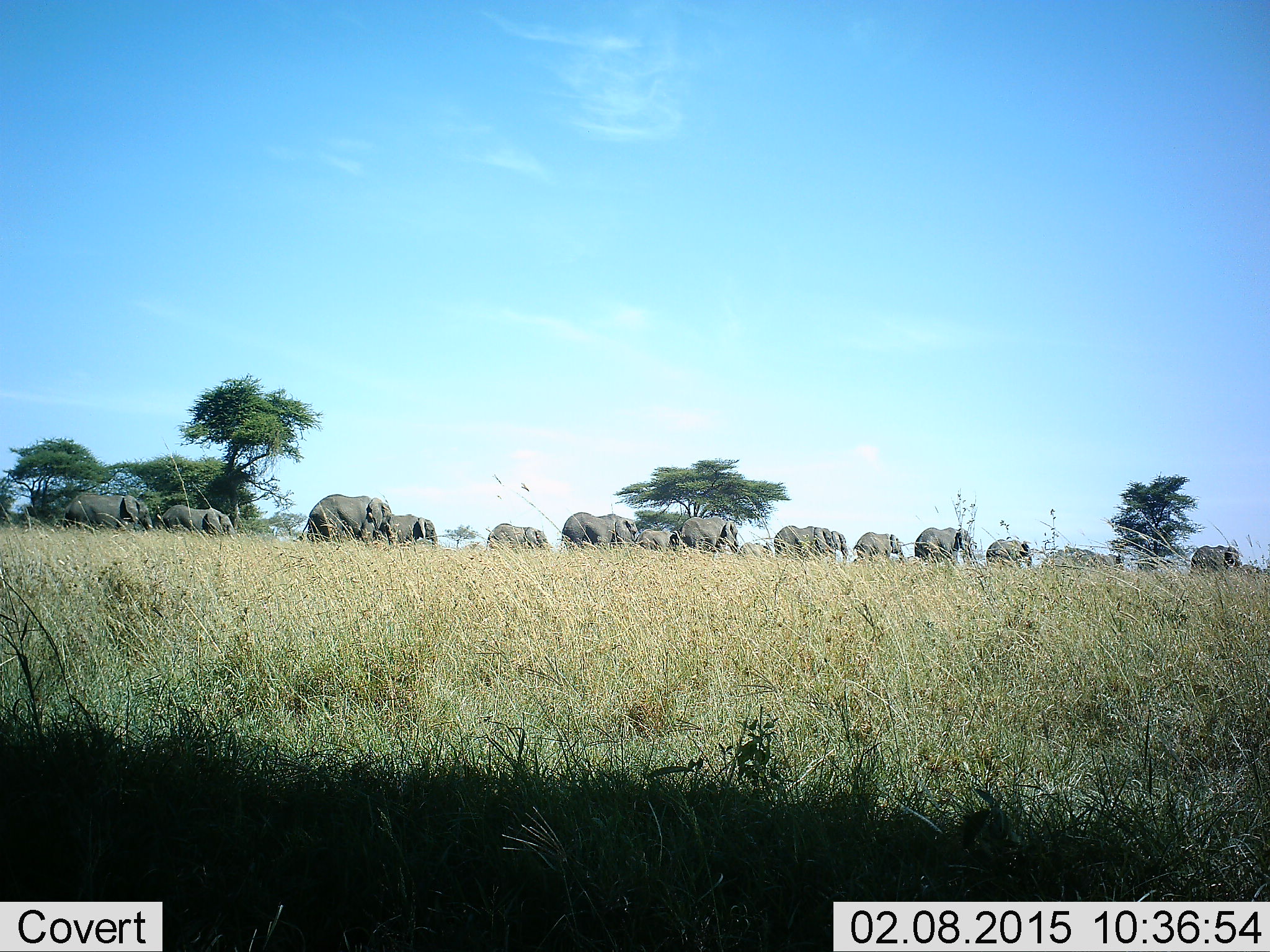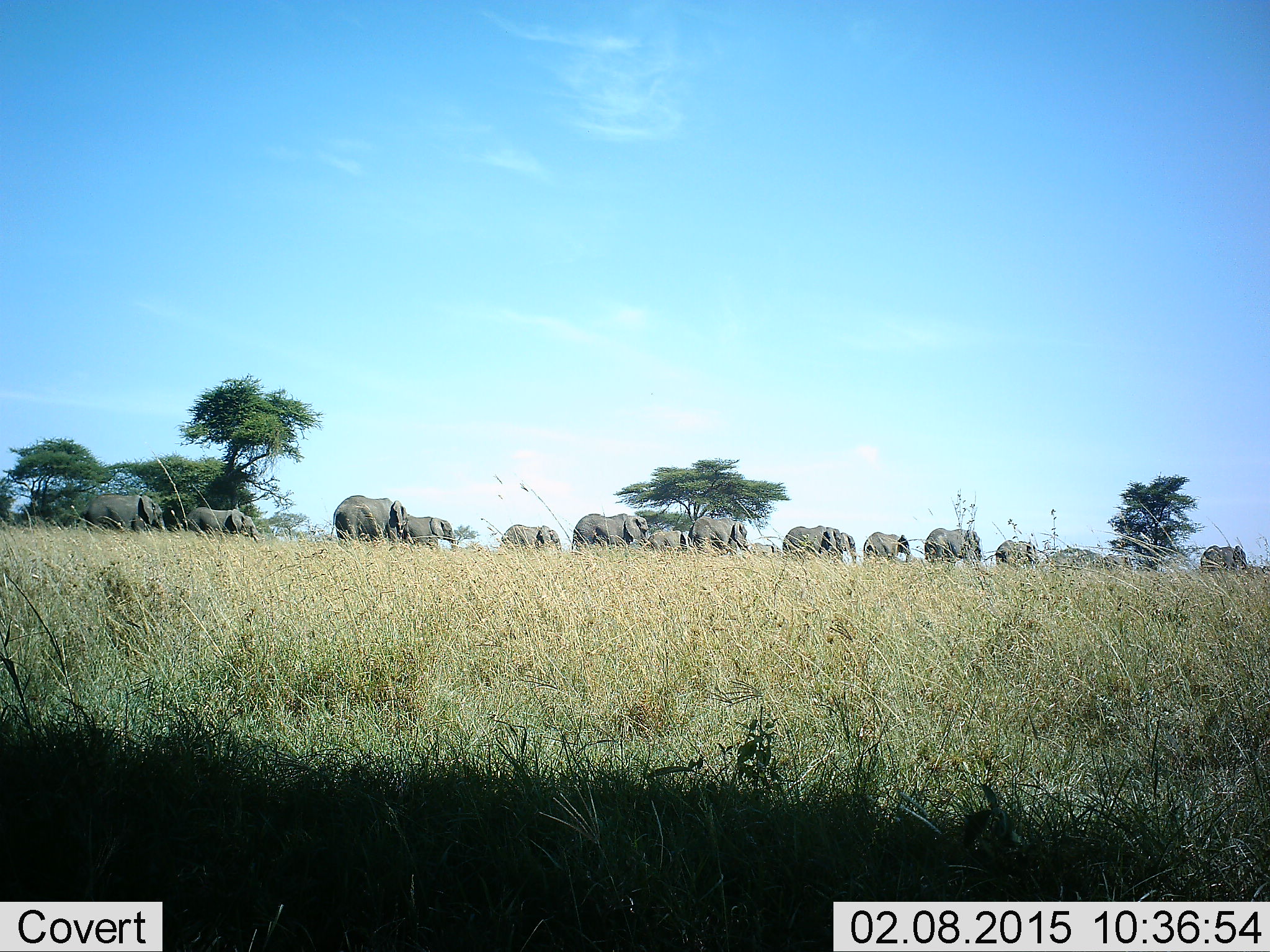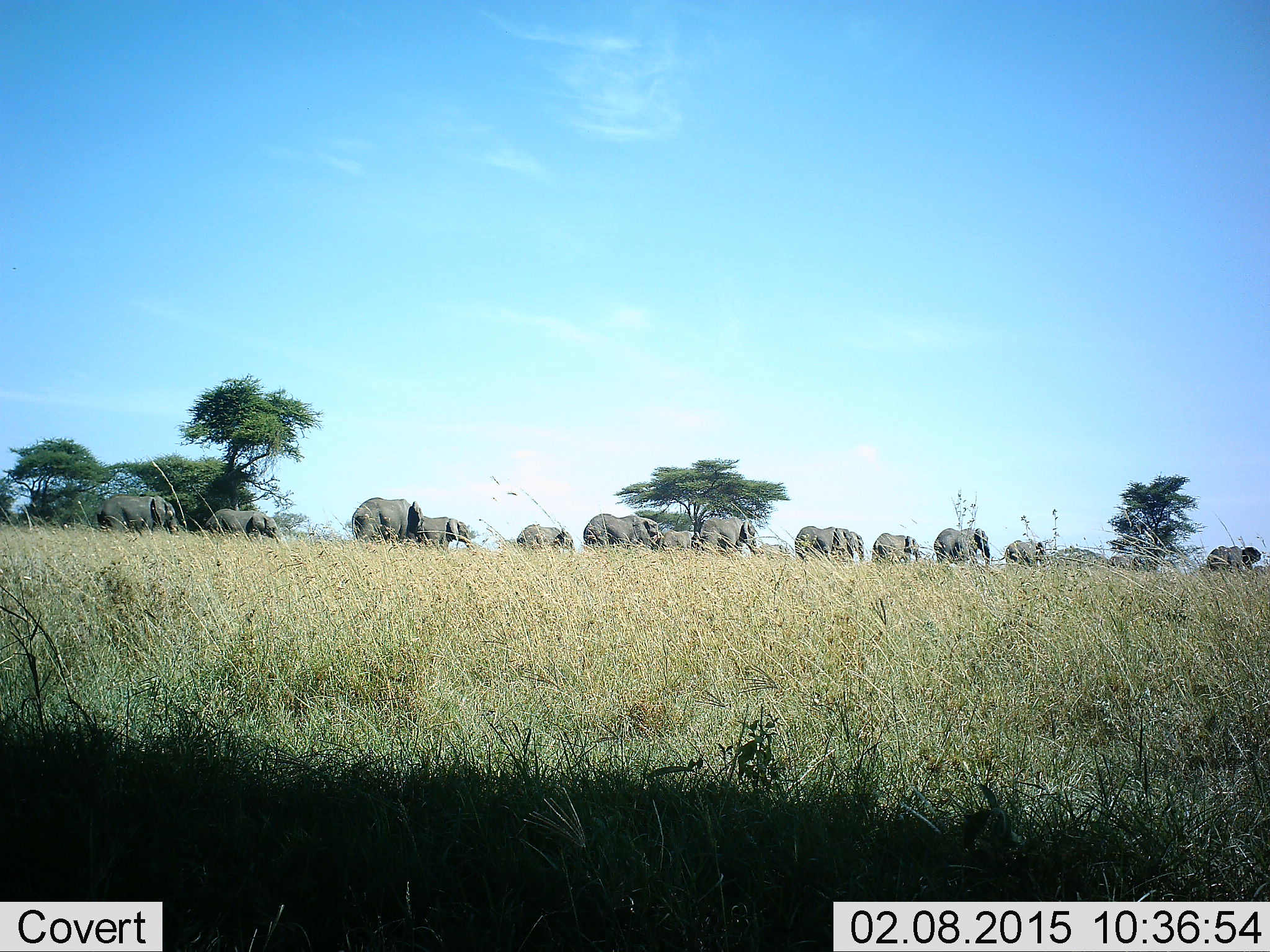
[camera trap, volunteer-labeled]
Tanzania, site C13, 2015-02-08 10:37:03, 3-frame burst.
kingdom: Animalia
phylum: Chordata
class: Mammalia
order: Proboscidea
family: Elephantidae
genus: Loxodonta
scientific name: Loxodonta africana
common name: african bush elephant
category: elephant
Elephant (african bush elephant) (Loxodonta africana), count 11-50. Behavior (volunteer vote fractions): standing 0%, resting 0%, moving 100%, interacting 0%. Young present (vote fraction): 20%. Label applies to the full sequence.